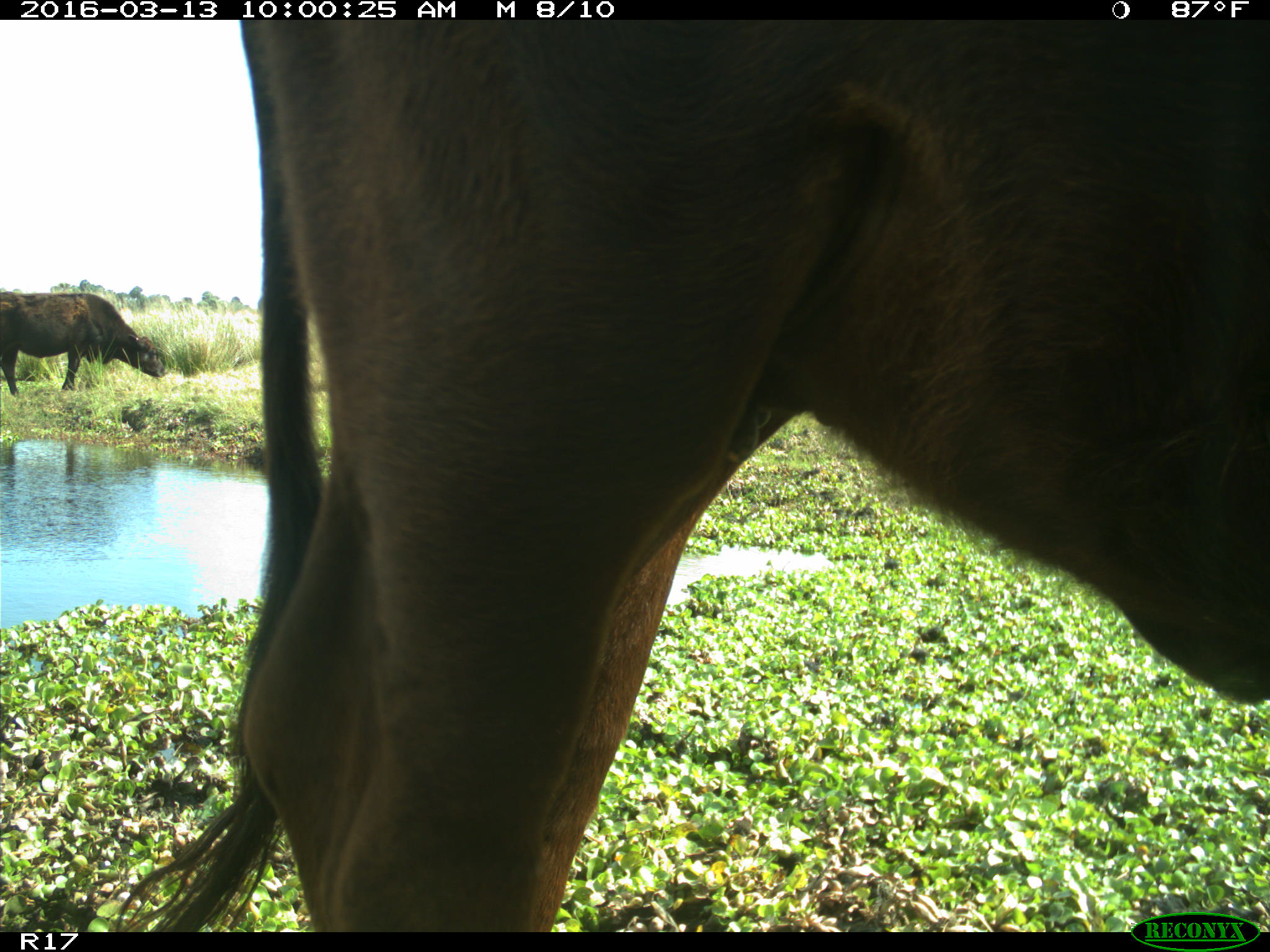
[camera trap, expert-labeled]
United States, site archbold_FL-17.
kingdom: Animalia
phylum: Chordata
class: Mammalia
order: Artiodactyla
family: Bovidae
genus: Bos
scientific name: Bos taurus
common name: domestic cow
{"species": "Bos taurus (domestic cow)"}